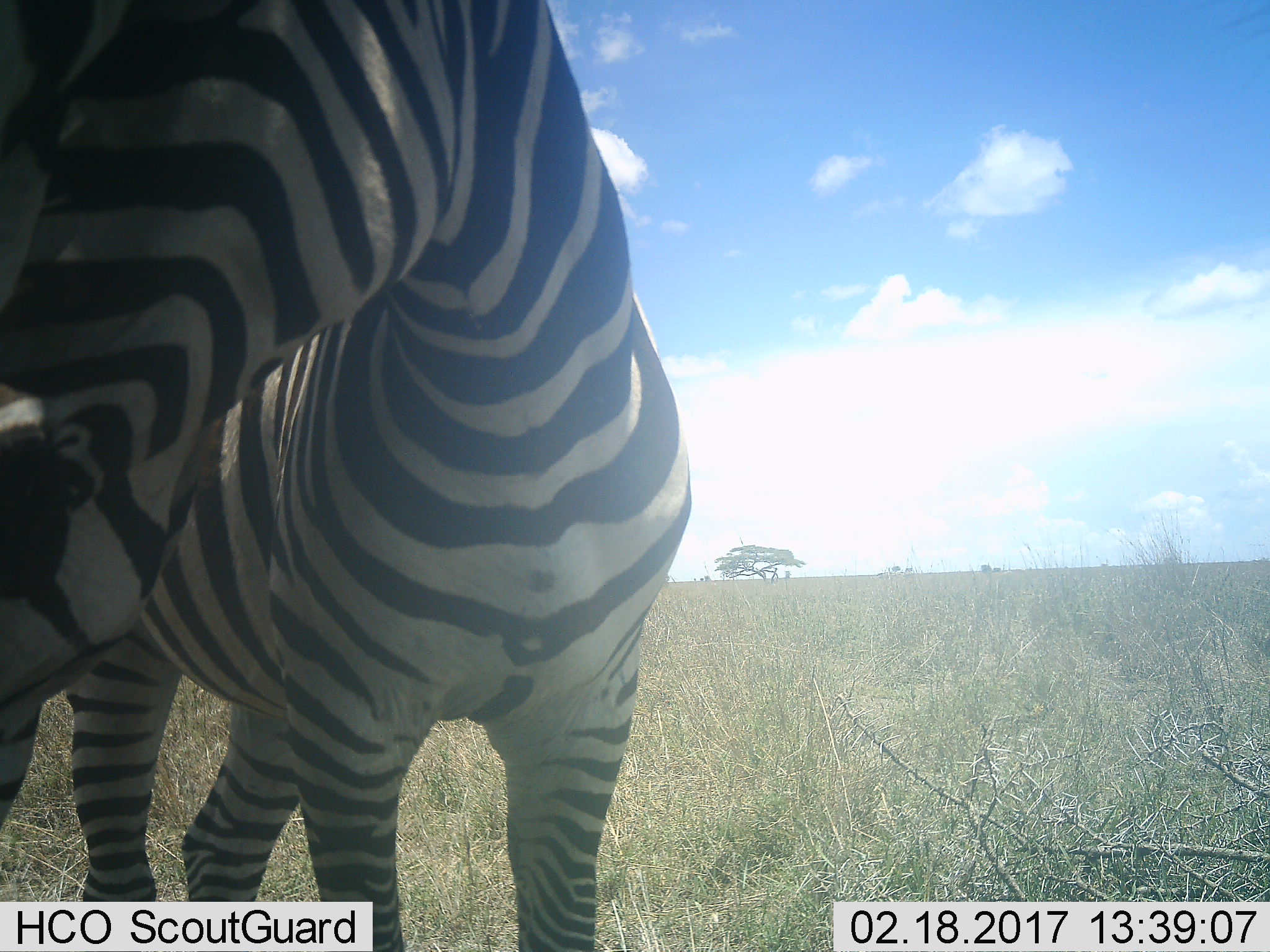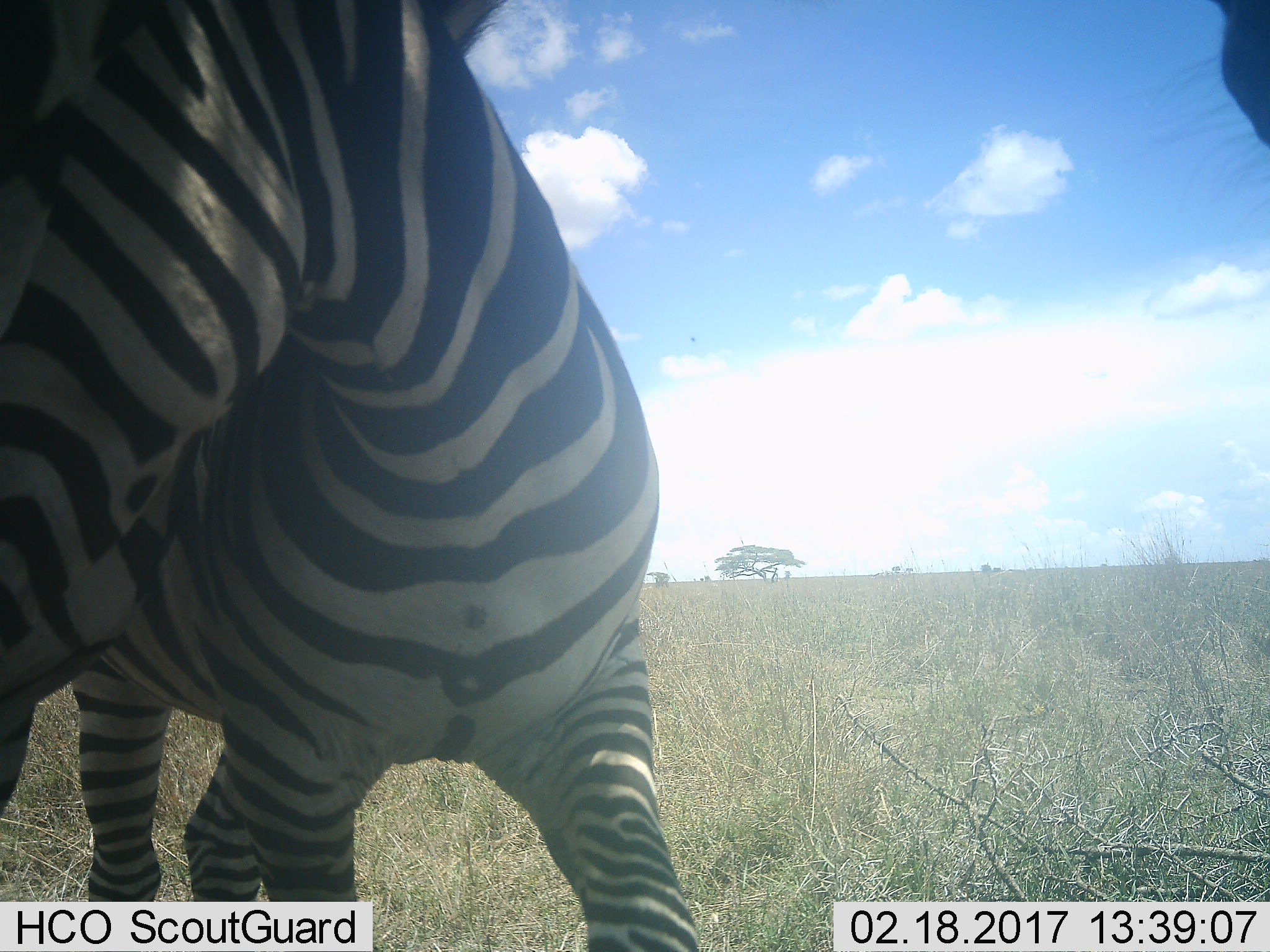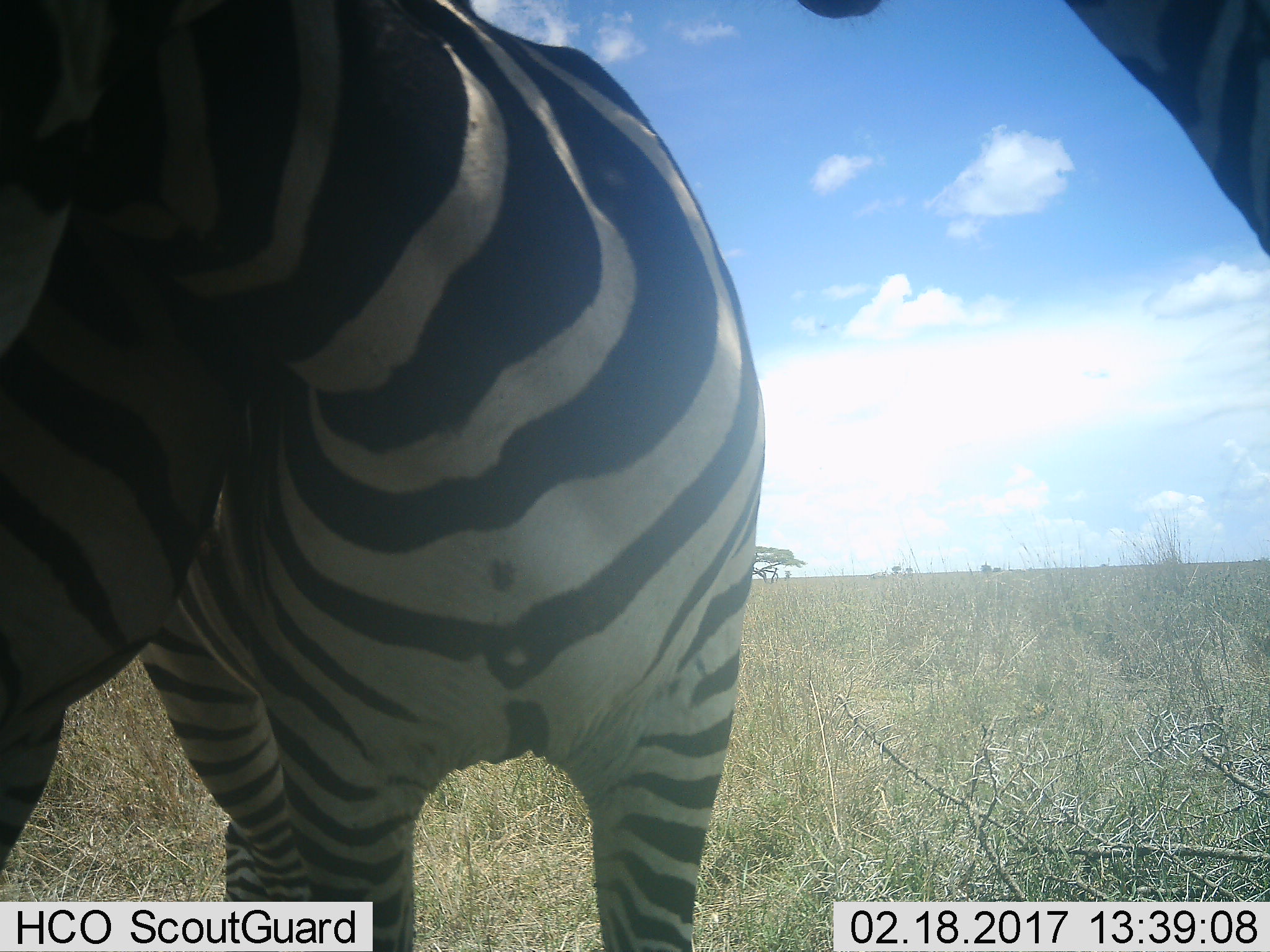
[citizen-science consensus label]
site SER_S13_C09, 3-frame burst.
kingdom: Animalia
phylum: Chordata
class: Mammalia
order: Perissodactyla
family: Equidae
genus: Equus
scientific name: Equus quagga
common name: plains zebra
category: zebraplains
Zebraplains (plains zebra) (Equus quagga), count 2. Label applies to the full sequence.